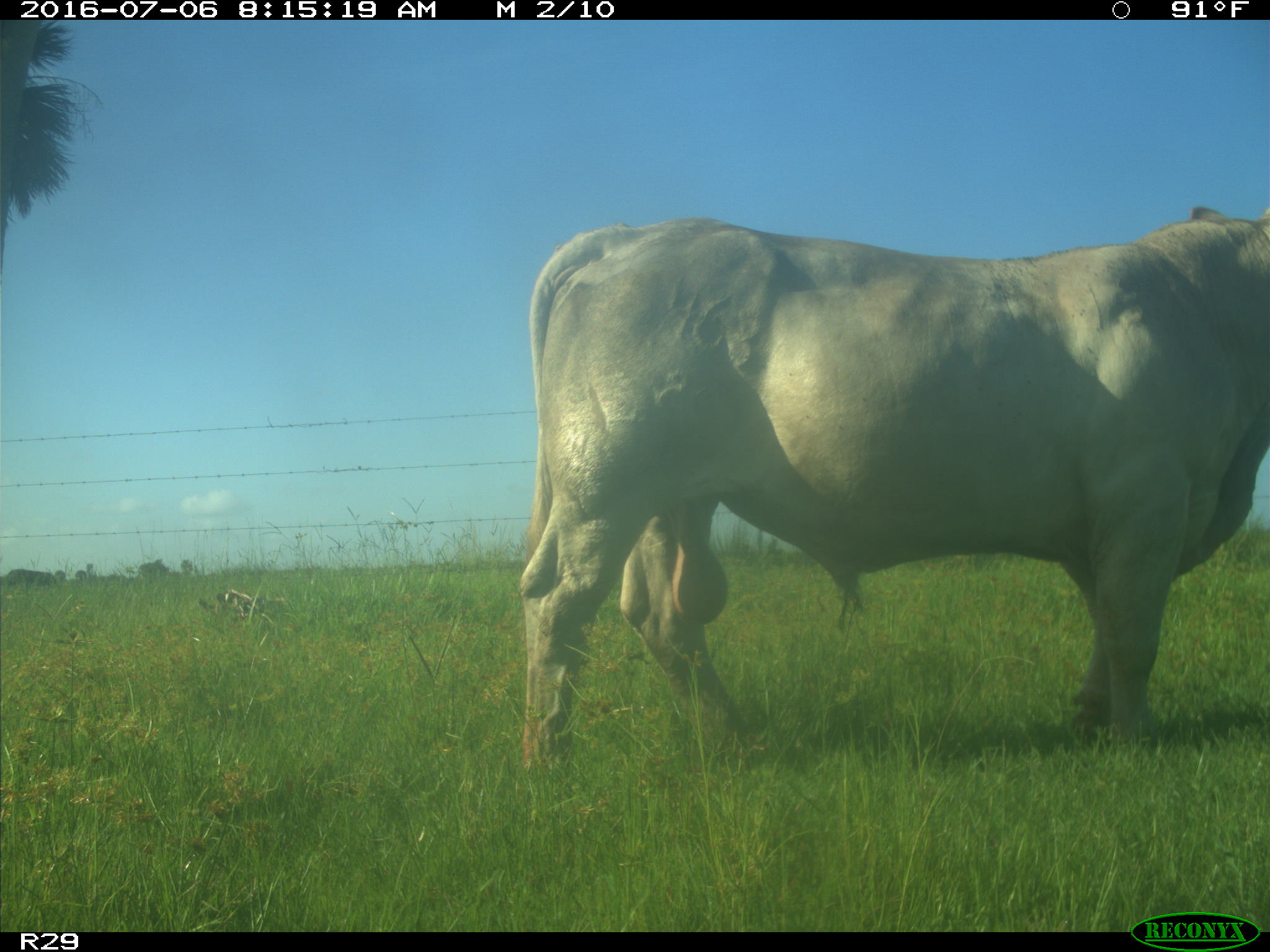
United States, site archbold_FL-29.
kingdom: Animalia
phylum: Chordata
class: Mammalia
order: Artiodactyla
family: Bovidae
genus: Bos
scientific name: Bos taurus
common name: domestic cow